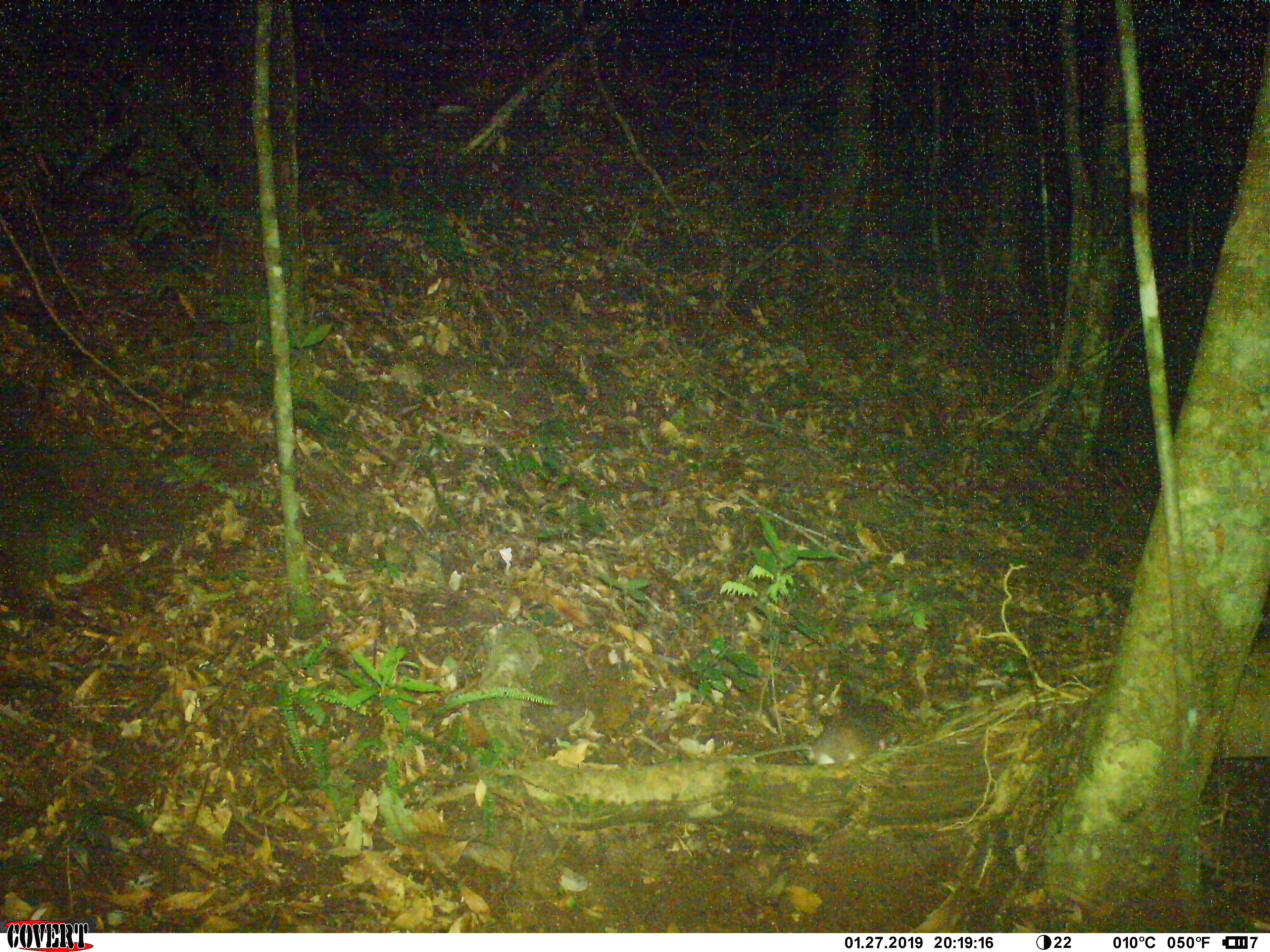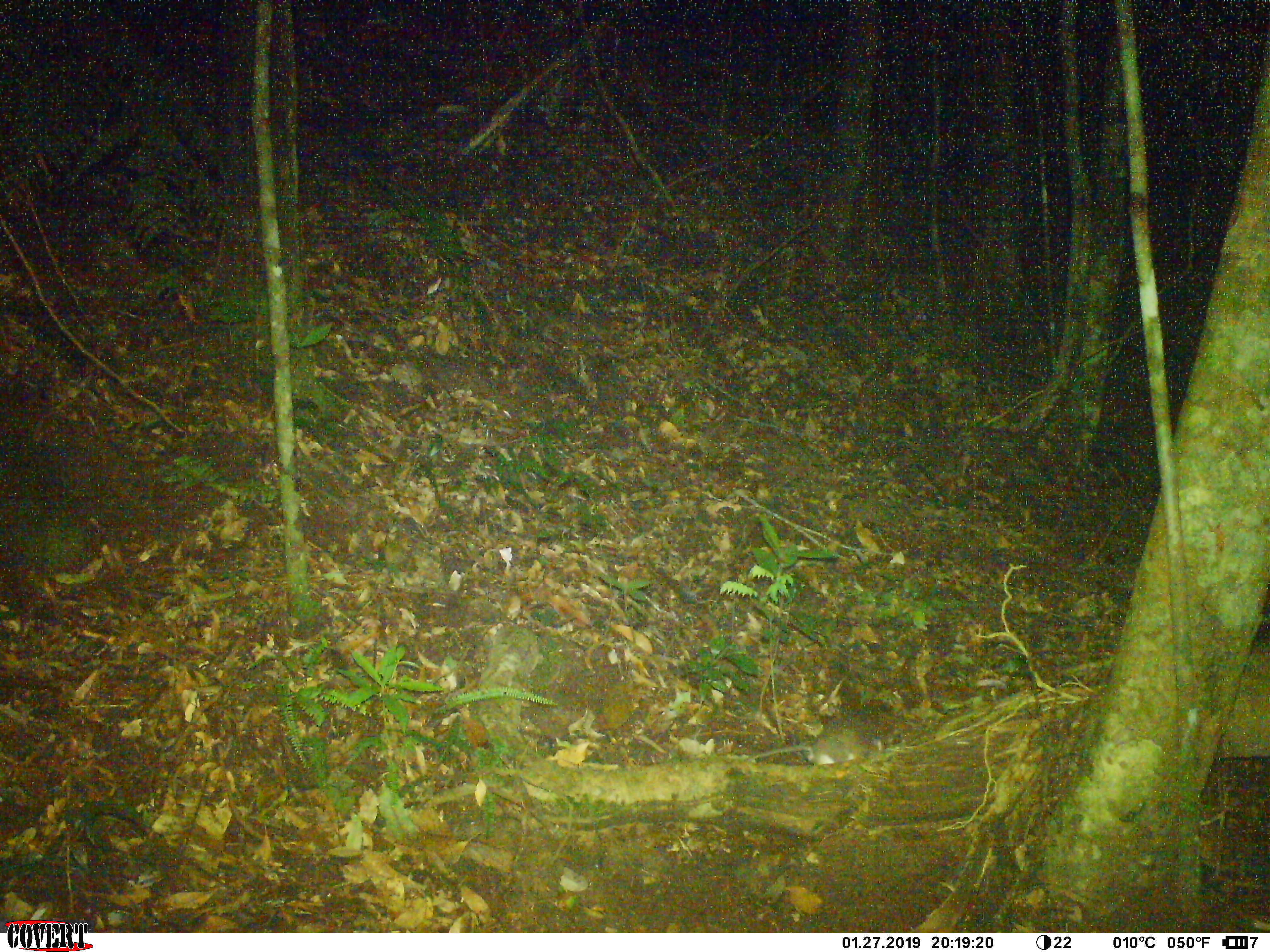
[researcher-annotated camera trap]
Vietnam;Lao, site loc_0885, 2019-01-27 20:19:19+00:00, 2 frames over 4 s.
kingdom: Animalia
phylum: Chordata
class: Mammalia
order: Rodentia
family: Muridae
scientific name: Muridae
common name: old-world mice and rats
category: unidentified murid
Unidentified murid (old-world mice and rats) (Muridae). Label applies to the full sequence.